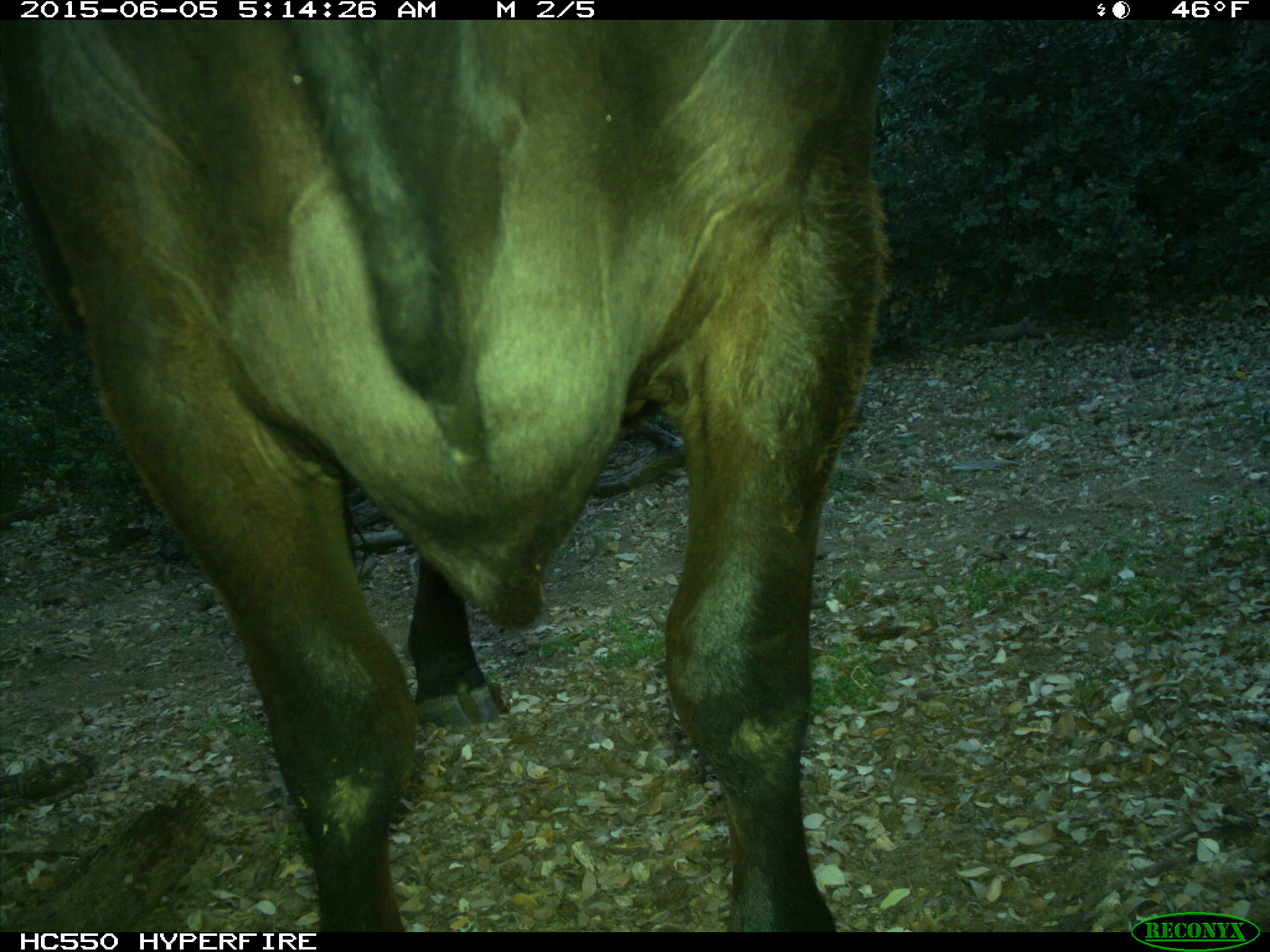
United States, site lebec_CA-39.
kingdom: Animalia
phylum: Chordata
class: Mammalia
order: Artiodactyla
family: Bovidae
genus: Bos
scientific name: Bos taurus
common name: domestic cow